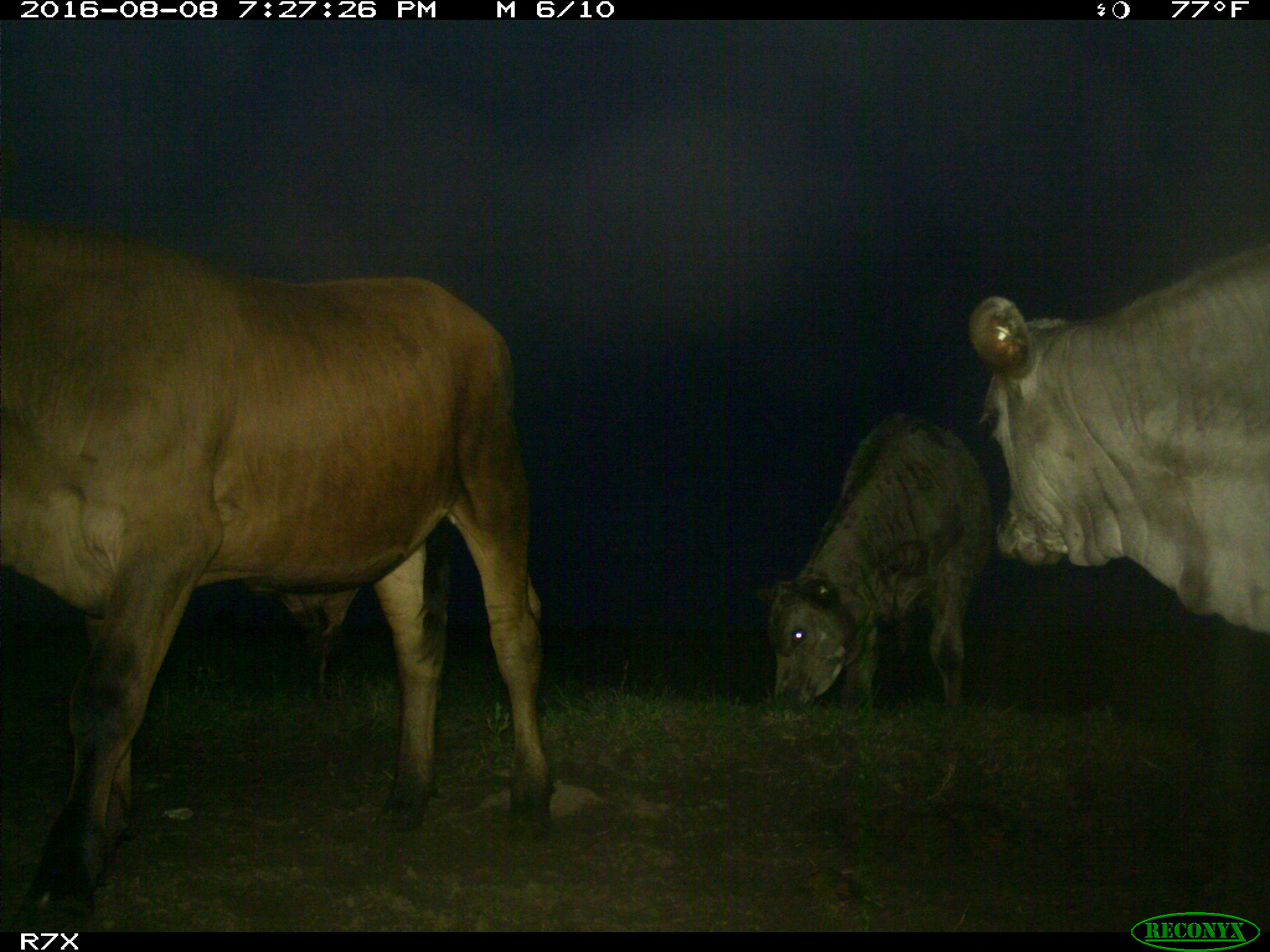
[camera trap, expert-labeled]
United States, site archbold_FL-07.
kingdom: Animalia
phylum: Chordata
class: Mammalia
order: Artiodactyla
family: Bovidae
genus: Bos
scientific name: Bos taurus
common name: domestic cow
Bos taurus (domestic cow).